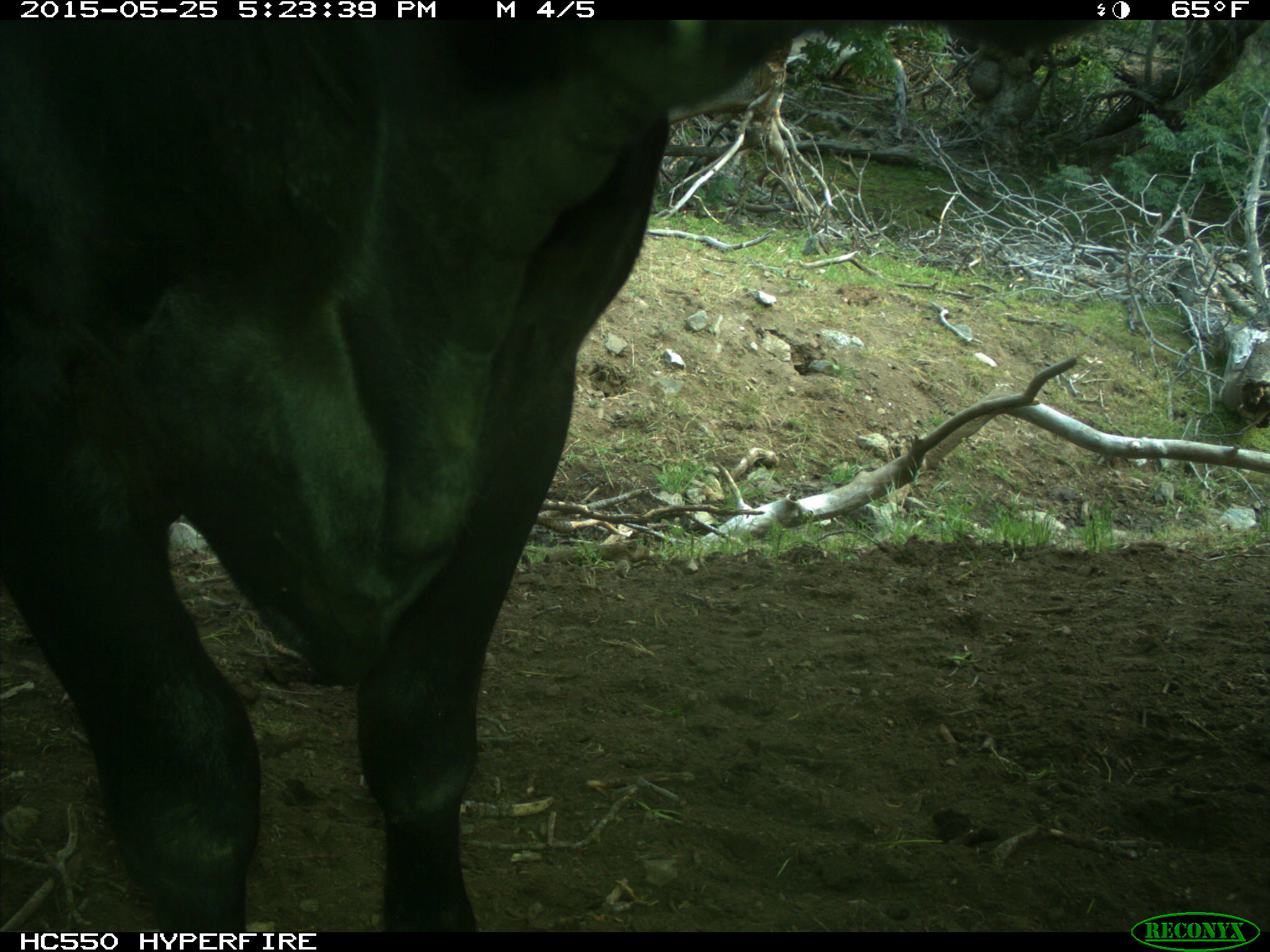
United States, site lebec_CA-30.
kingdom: Animalia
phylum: Chordata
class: Mammalia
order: Artiodactyla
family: Bovidae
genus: Bos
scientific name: Bos taurus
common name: domestic cow